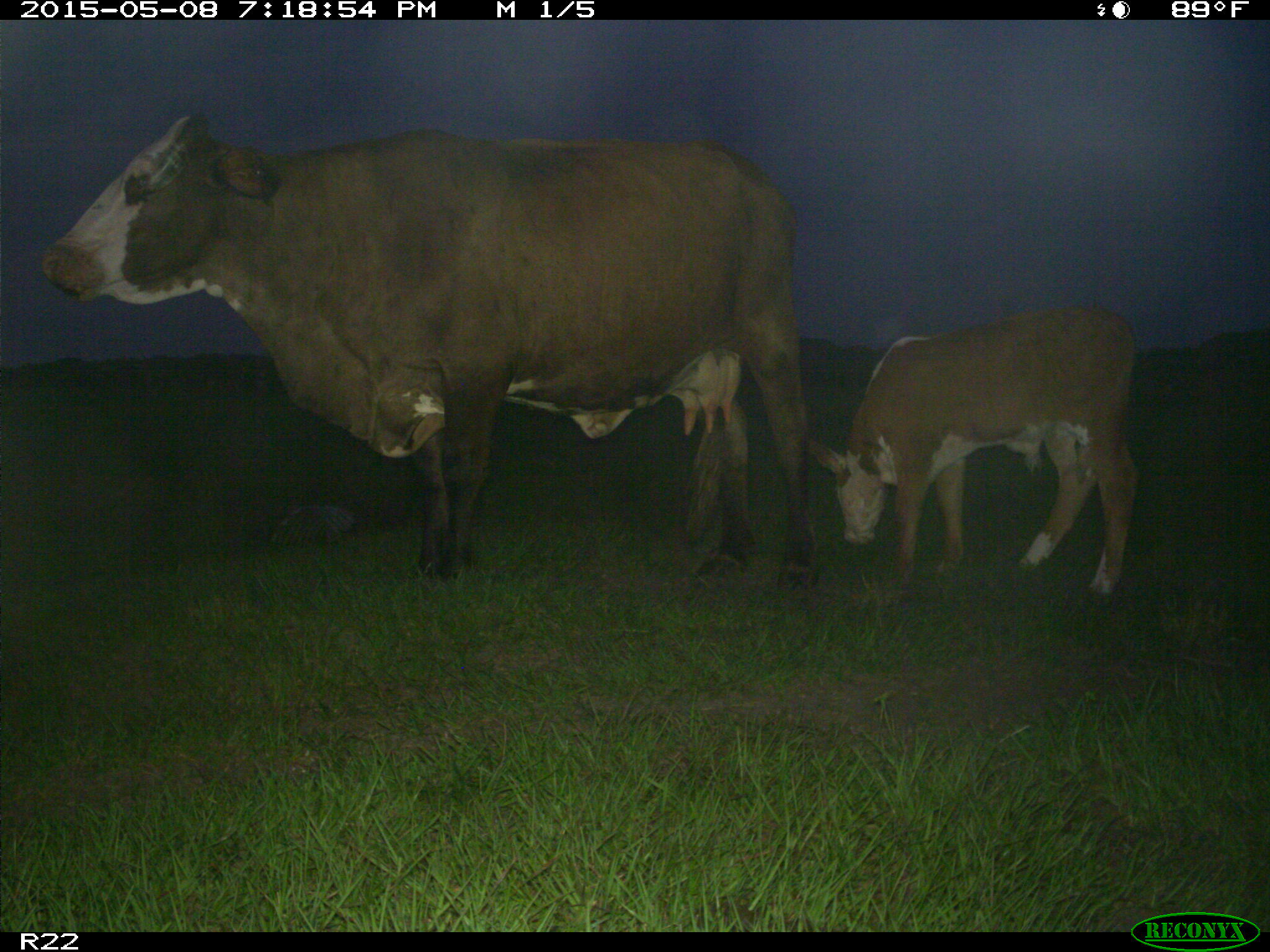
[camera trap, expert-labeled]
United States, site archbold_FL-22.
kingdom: Animalia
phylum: Chordata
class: Mammalia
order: Artiodactyla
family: Bovidae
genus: Bos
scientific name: Bos taurus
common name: domestic cow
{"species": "Bos taurus (domestic cow)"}